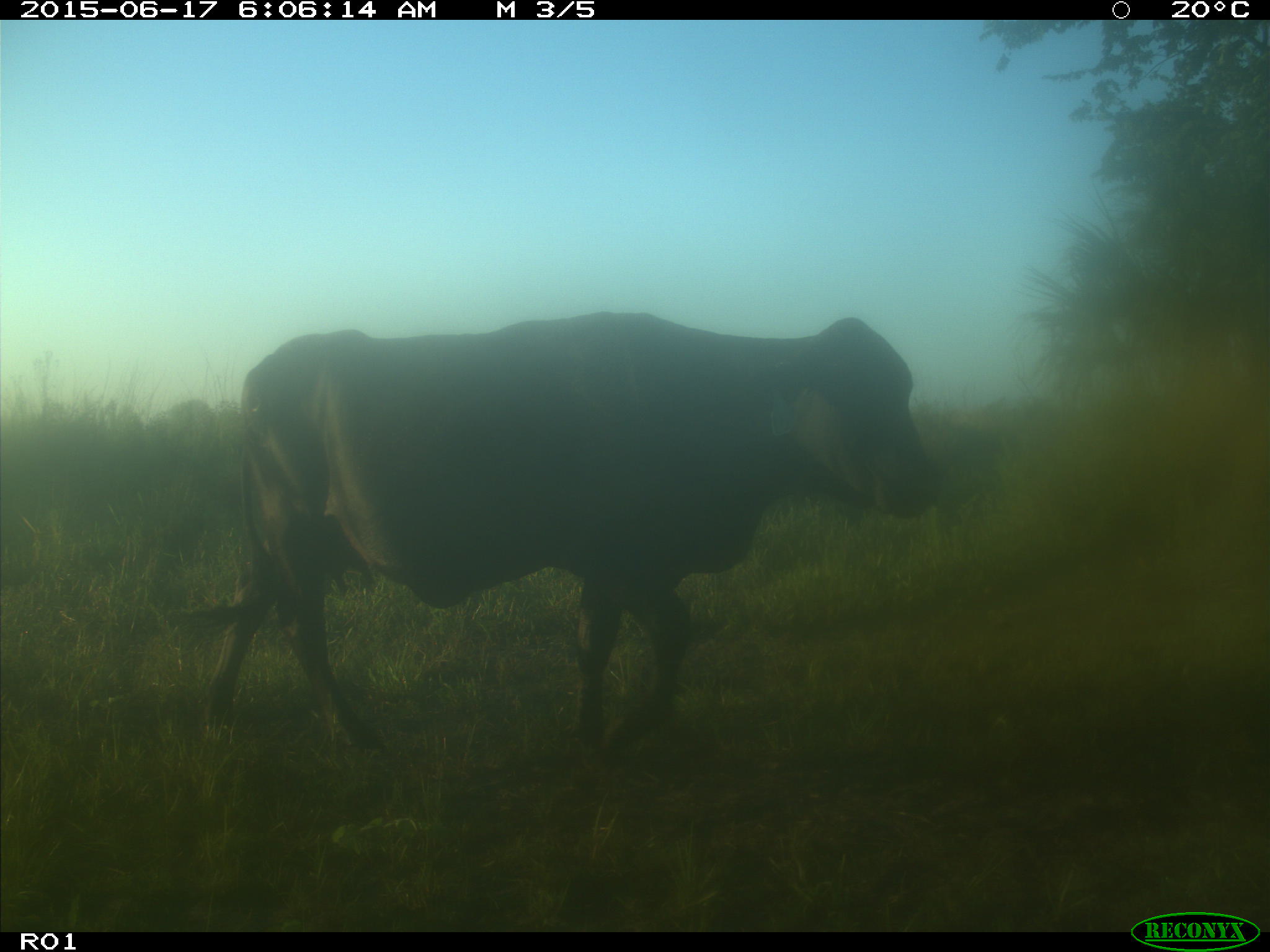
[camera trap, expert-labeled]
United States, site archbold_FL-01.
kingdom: Animalia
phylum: Chordata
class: Mammalia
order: Artiodactyla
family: Bovidae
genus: Bos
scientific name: Bos taurus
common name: domestic cow